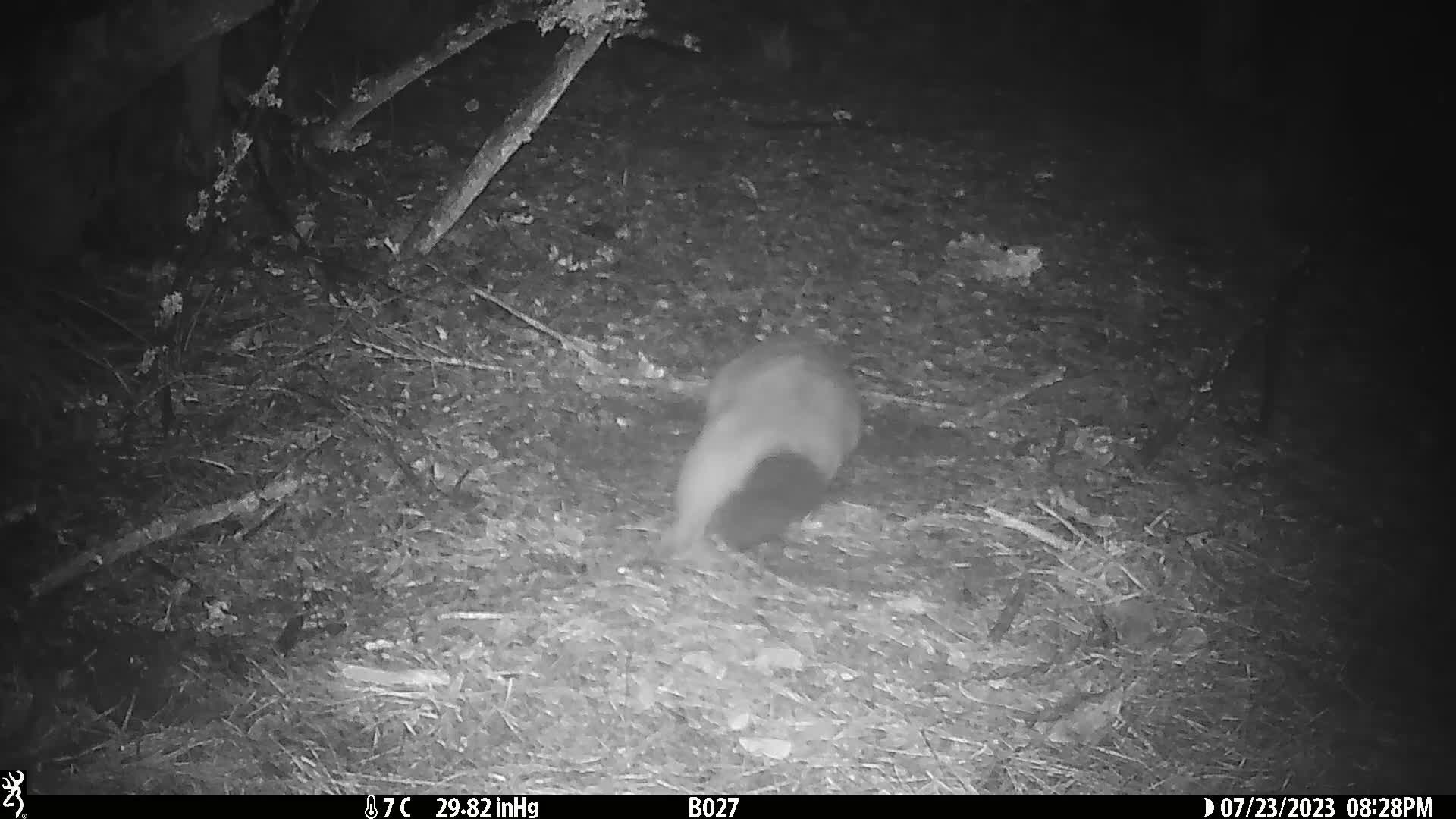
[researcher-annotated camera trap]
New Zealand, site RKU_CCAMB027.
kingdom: Animalia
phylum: Chordata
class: Mammalia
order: Diprotodontia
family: Phalangeridae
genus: Trichosurus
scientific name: Trichosurus vulpecula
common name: common brushtail possum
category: possum